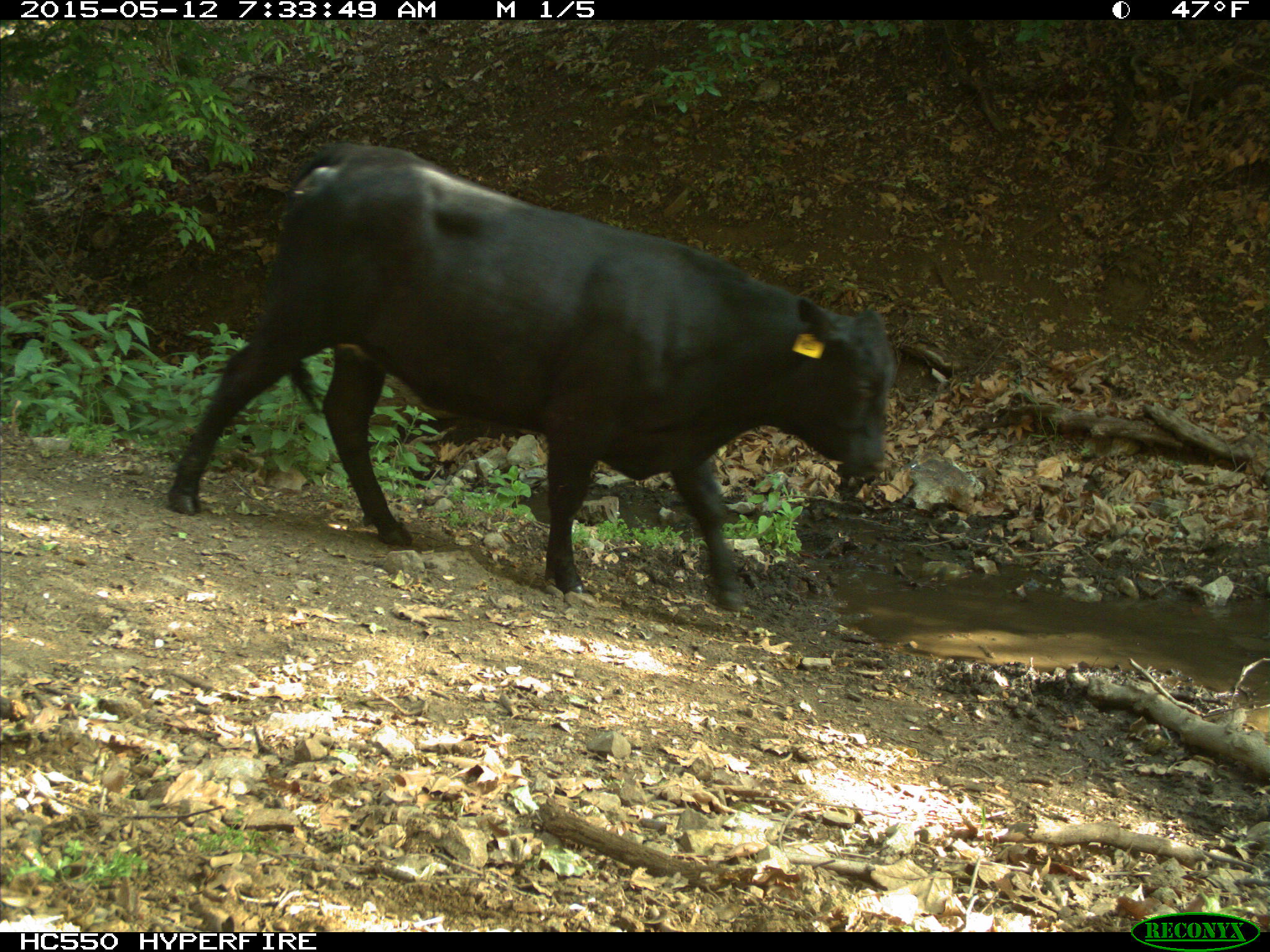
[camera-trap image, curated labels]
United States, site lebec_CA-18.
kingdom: Animalia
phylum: Chordata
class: Mammalia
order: Artiodactyla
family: Bovidae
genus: Bos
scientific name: Bos taurus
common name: domestic cow